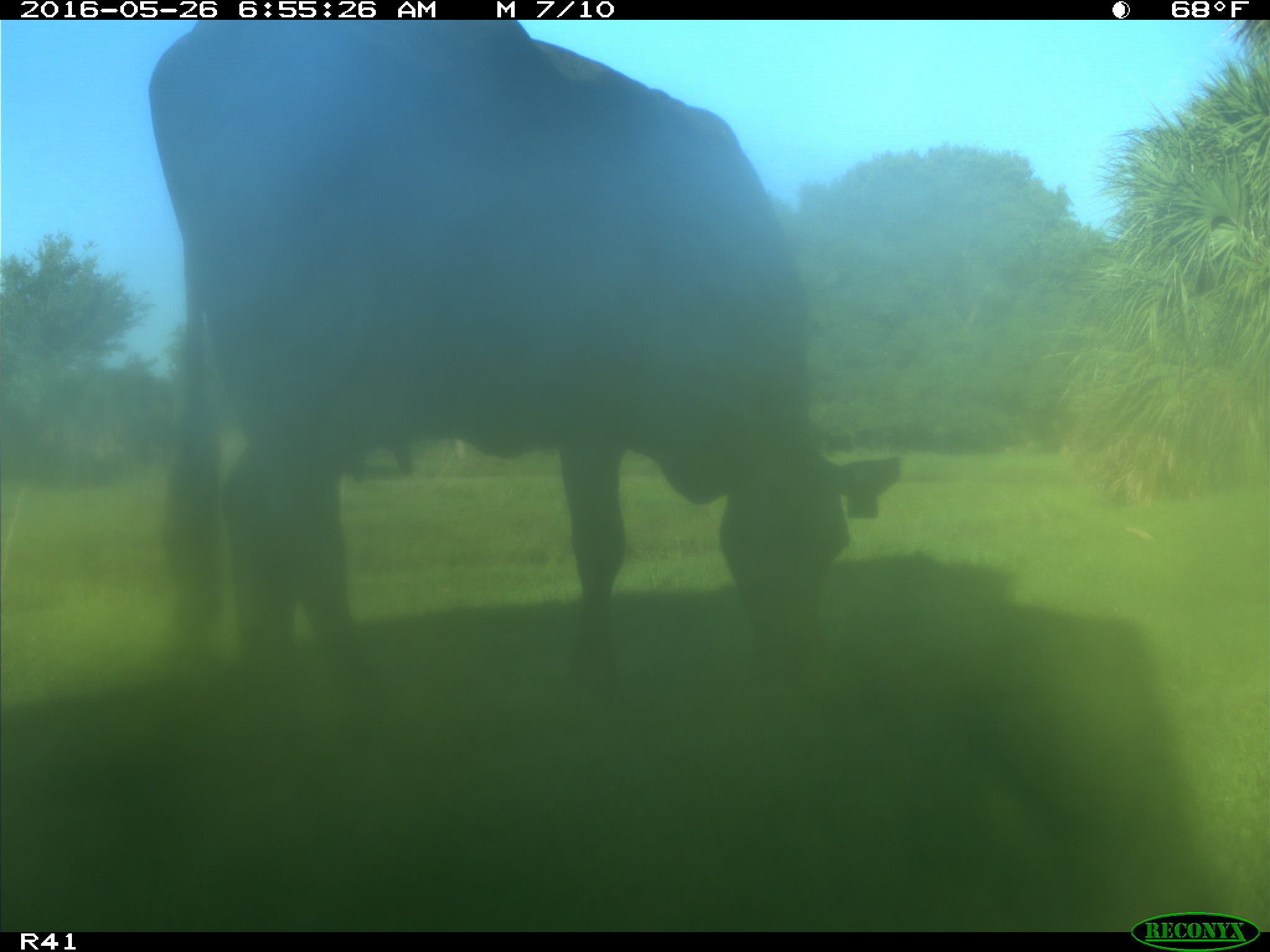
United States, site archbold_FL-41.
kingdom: Animalia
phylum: Chordata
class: Mammalia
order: Artiodactyla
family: Bovidae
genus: Bos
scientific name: Bos taurus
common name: domestic cow